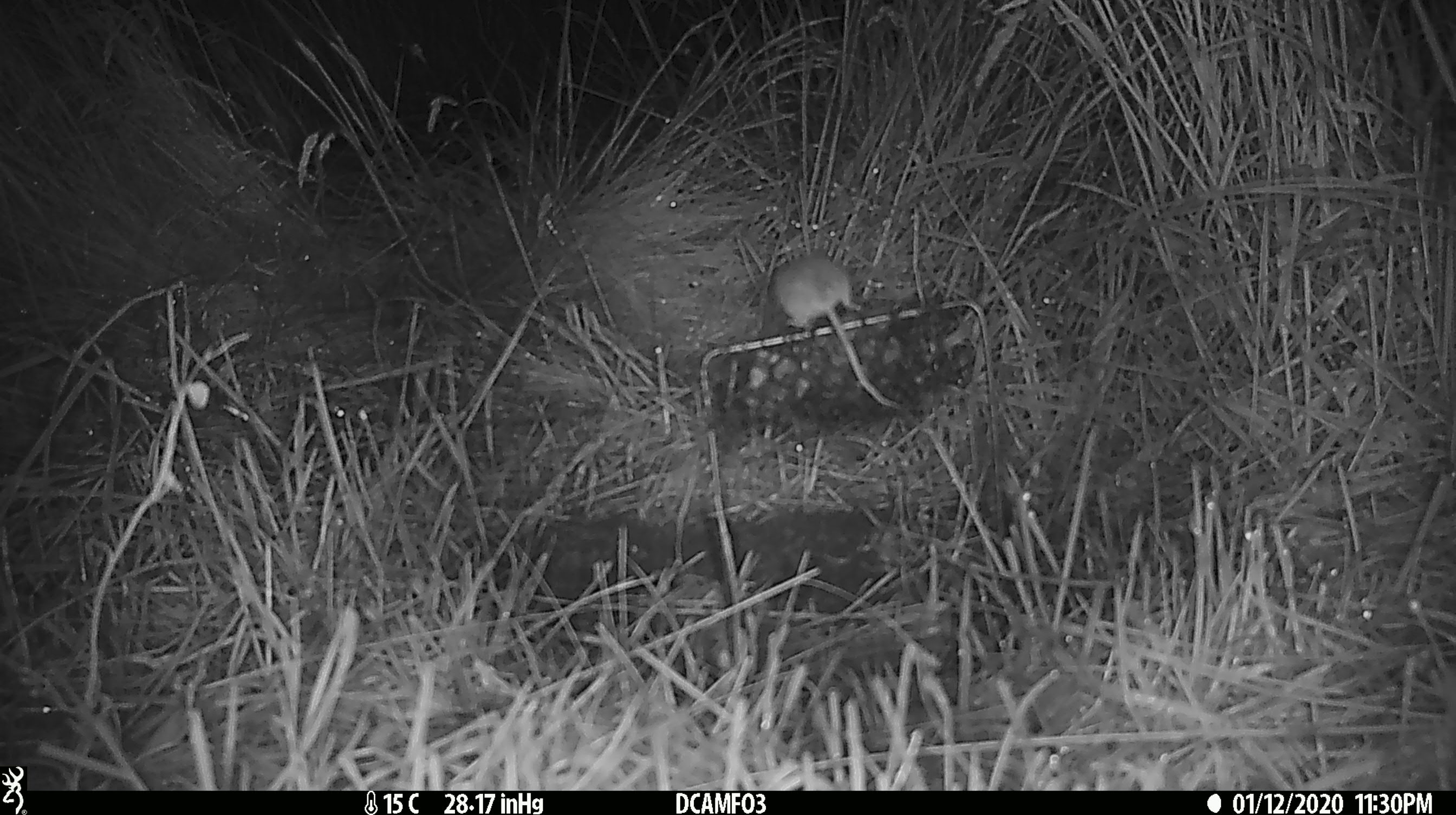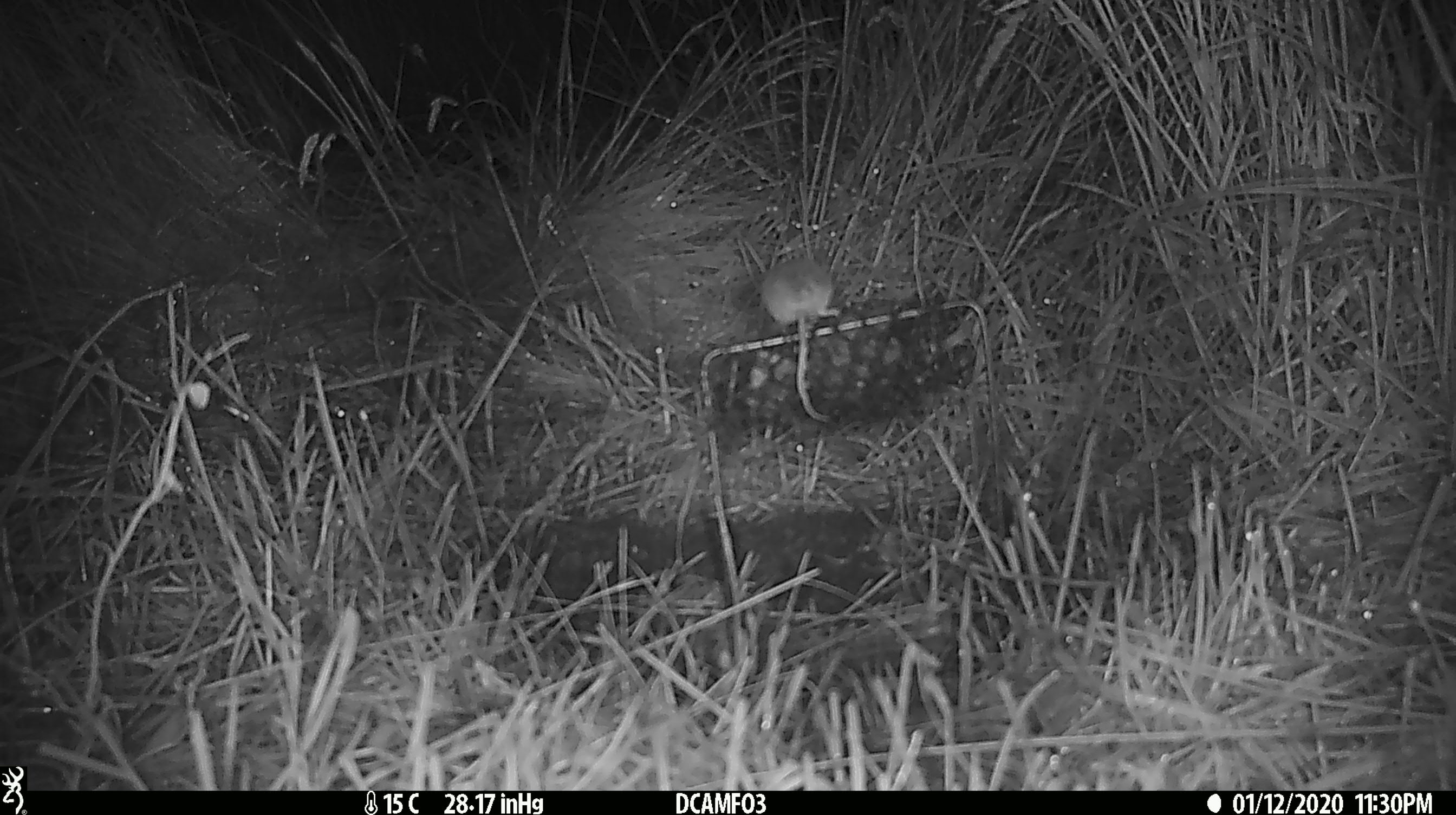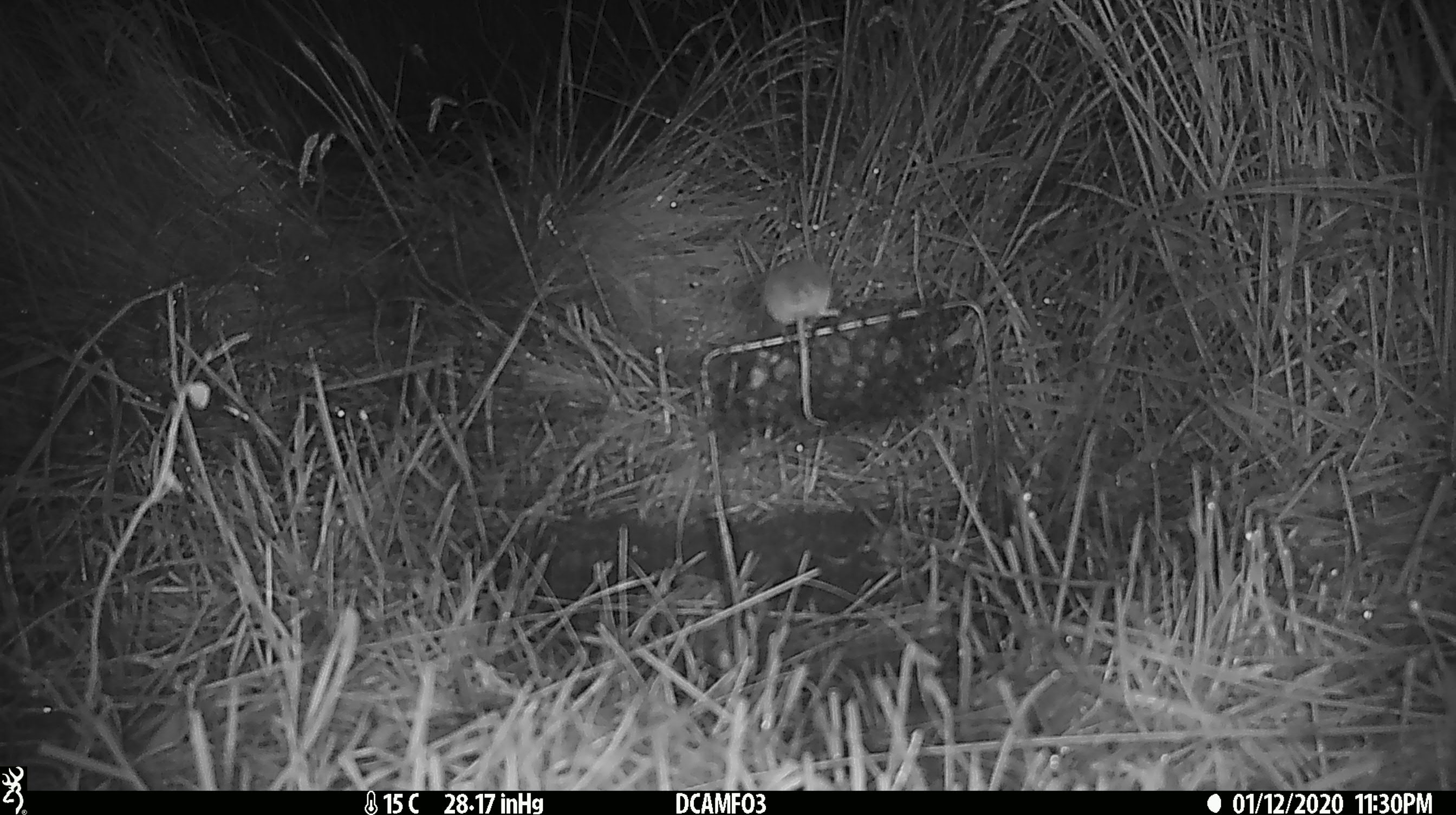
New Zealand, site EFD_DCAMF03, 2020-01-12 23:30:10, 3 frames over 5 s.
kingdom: Animalia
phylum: Chordata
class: Mammalia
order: Rodentia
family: Muridae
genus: Mus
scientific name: Mus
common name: mouse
Mouse (Mus).